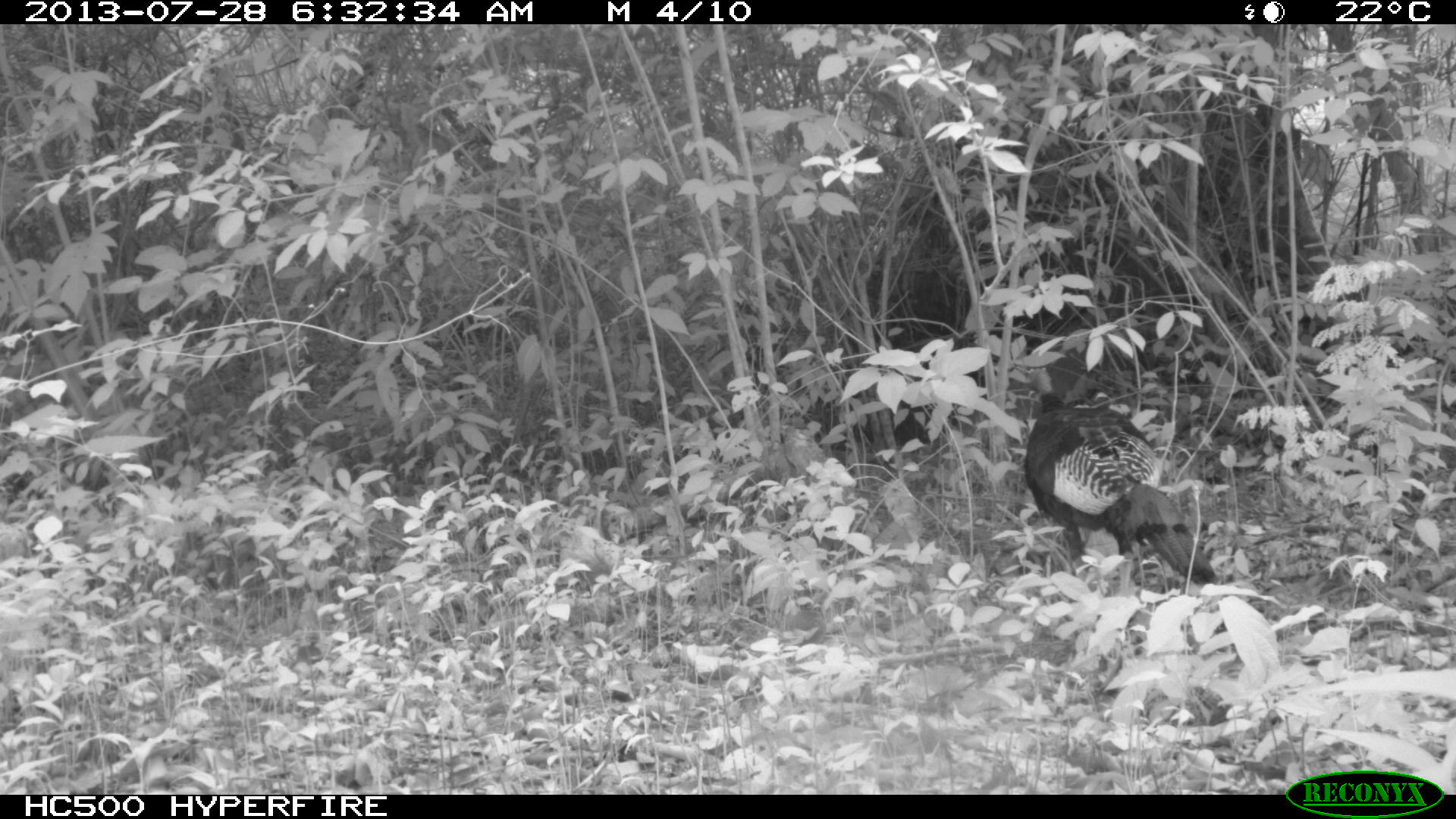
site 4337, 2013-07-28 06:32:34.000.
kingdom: Animalia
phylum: Chordata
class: Aves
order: Galliformes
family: Phasianidae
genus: Meleagris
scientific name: Meleagris ocellata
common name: ocellated turkey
Meleagris ocellata (ocellated turkey), count 1.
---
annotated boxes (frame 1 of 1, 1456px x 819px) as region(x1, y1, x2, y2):
meleagris ocellata: region(1023, 366, 1215, 588)